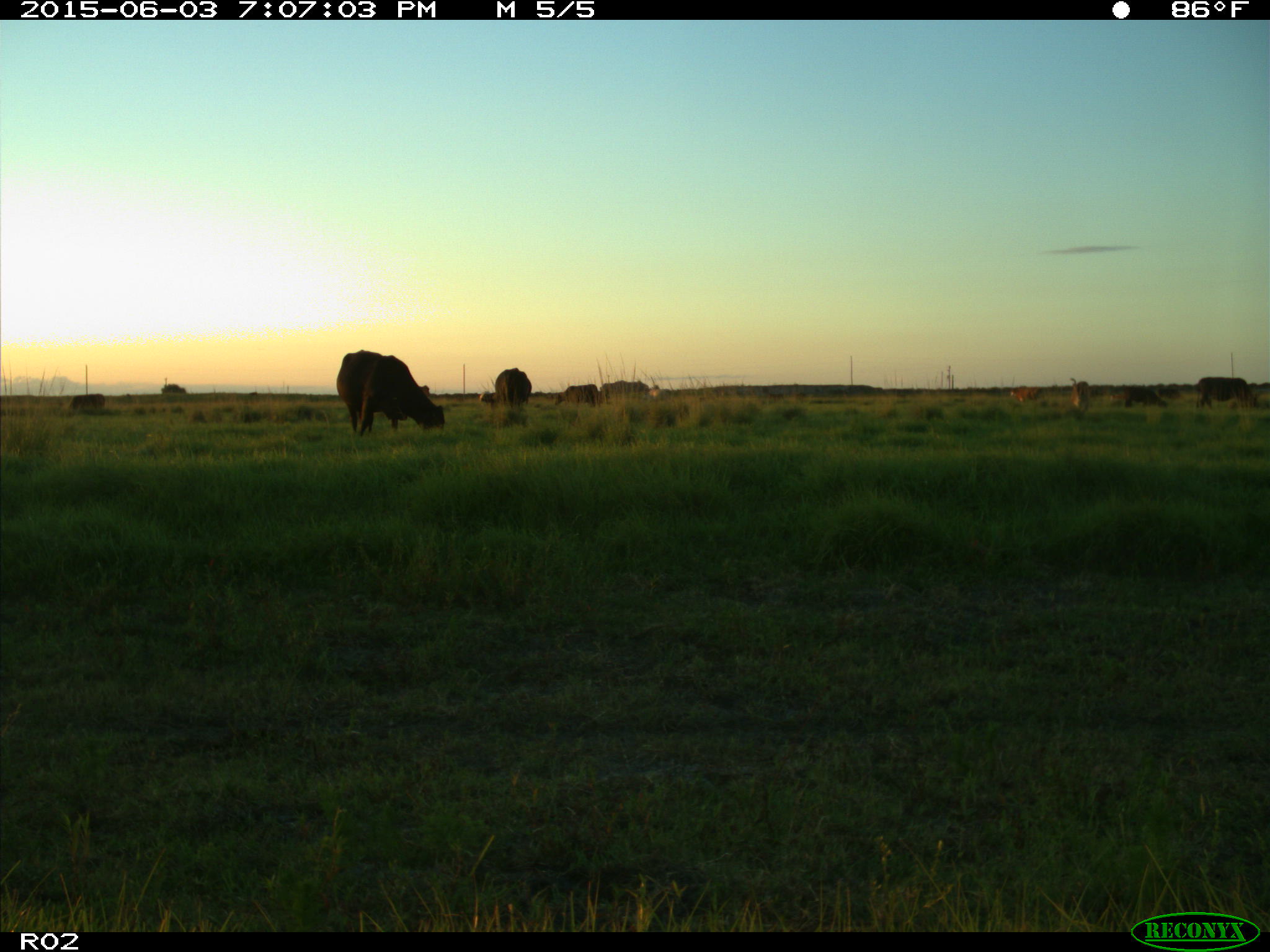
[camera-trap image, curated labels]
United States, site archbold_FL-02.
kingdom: Animalia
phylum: Chordata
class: Mammalia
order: Artiodactyla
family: Bovidae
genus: Bos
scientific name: Bos taurus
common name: domestic cow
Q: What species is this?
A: Bos taurus (domestic cow).